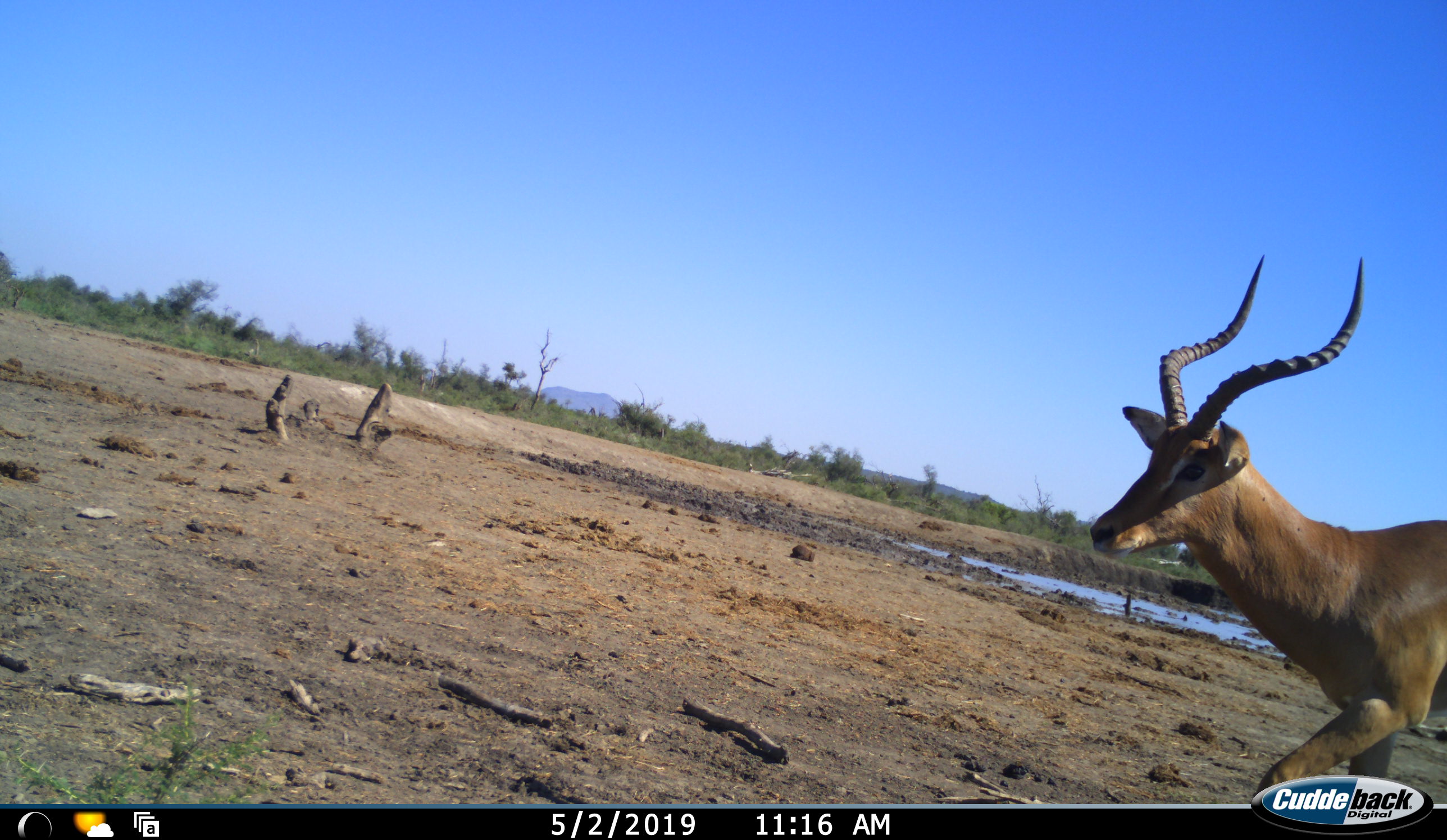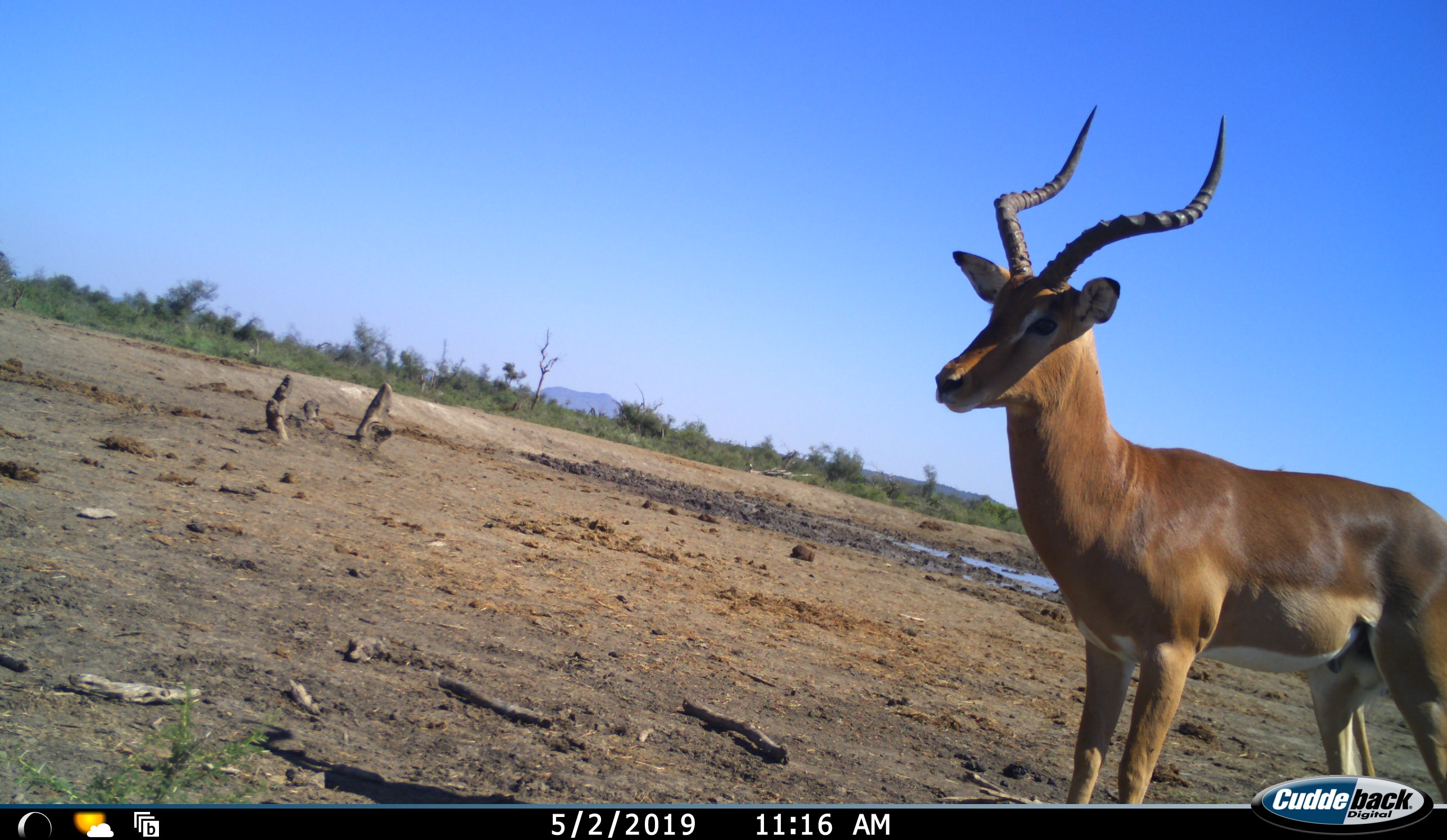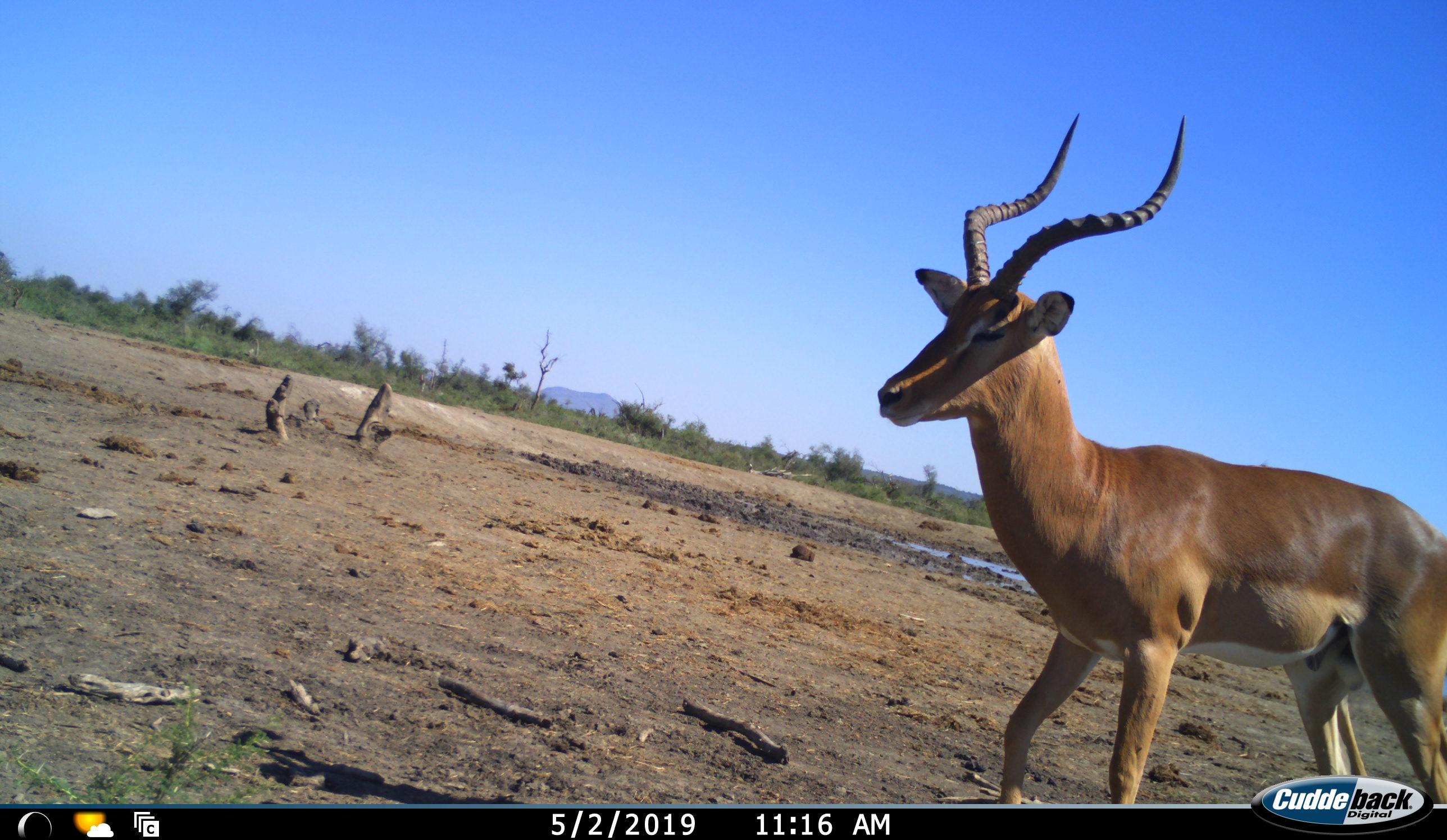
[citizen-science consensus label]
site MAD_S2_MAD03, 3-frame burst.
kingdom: Animalia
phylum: Chordata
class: Mammalia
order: Artiodactyla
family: Bovidae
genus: Aepyceros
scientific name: Aepyceros melampus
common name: impala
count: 1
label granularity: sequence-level